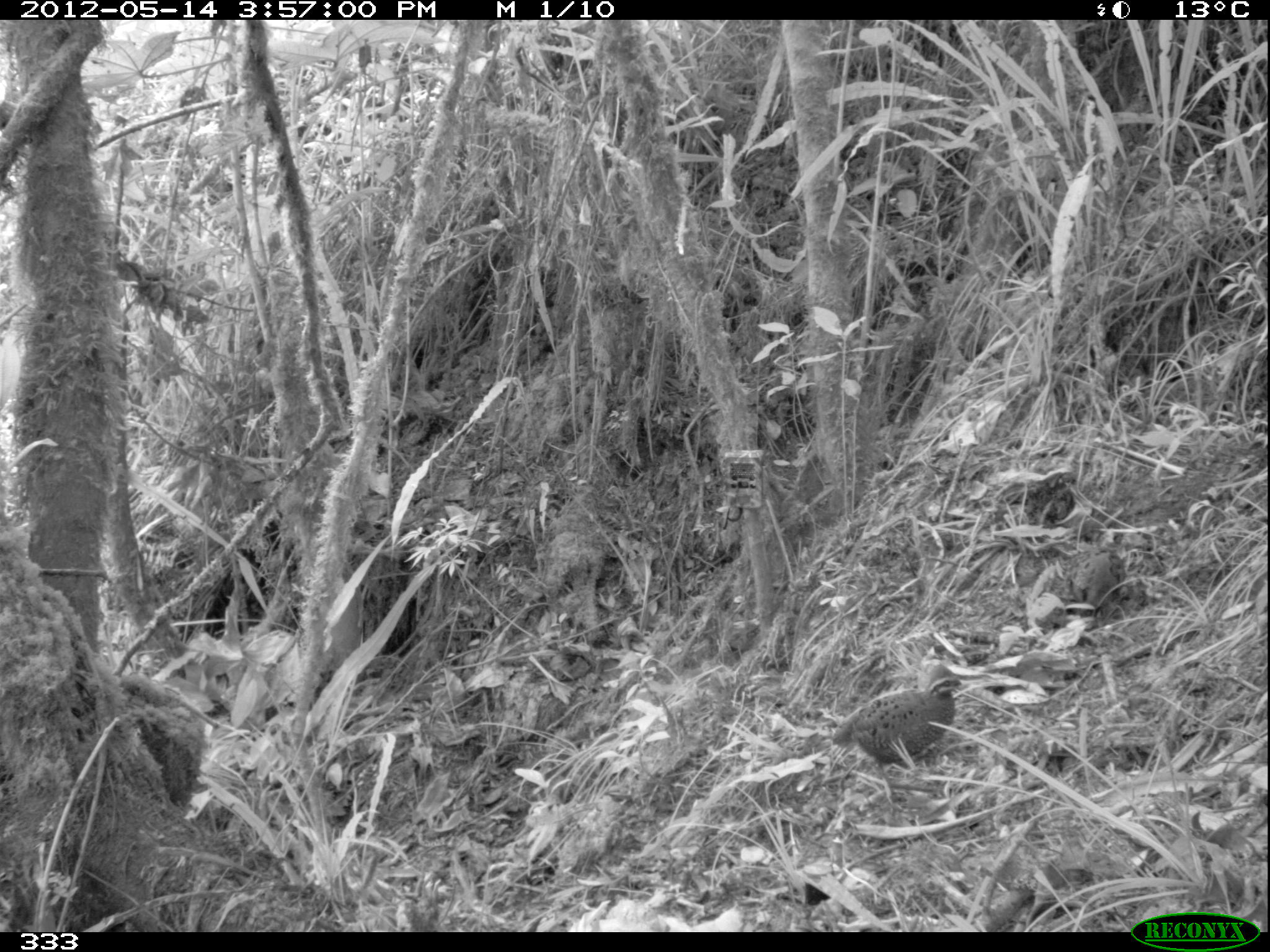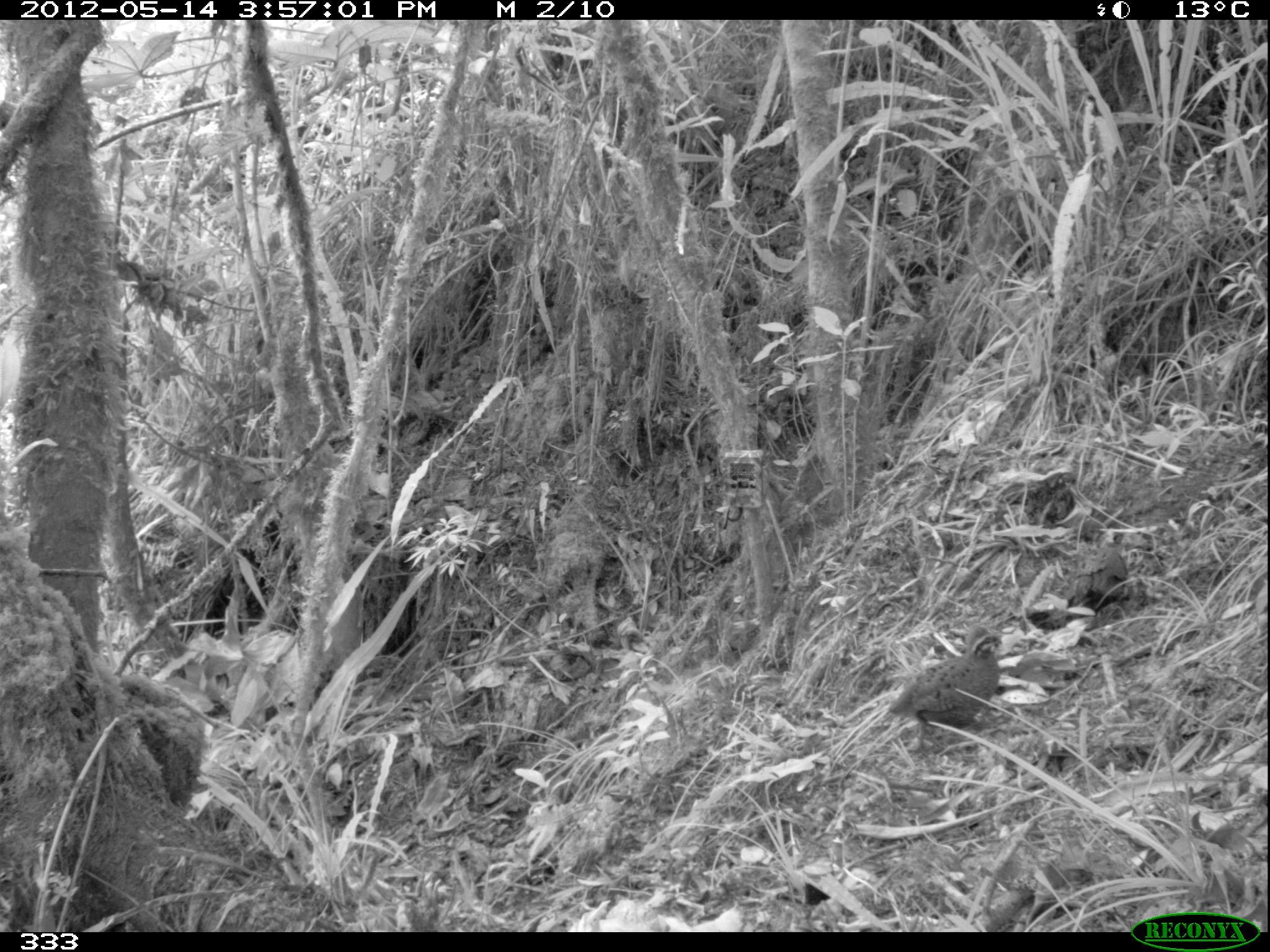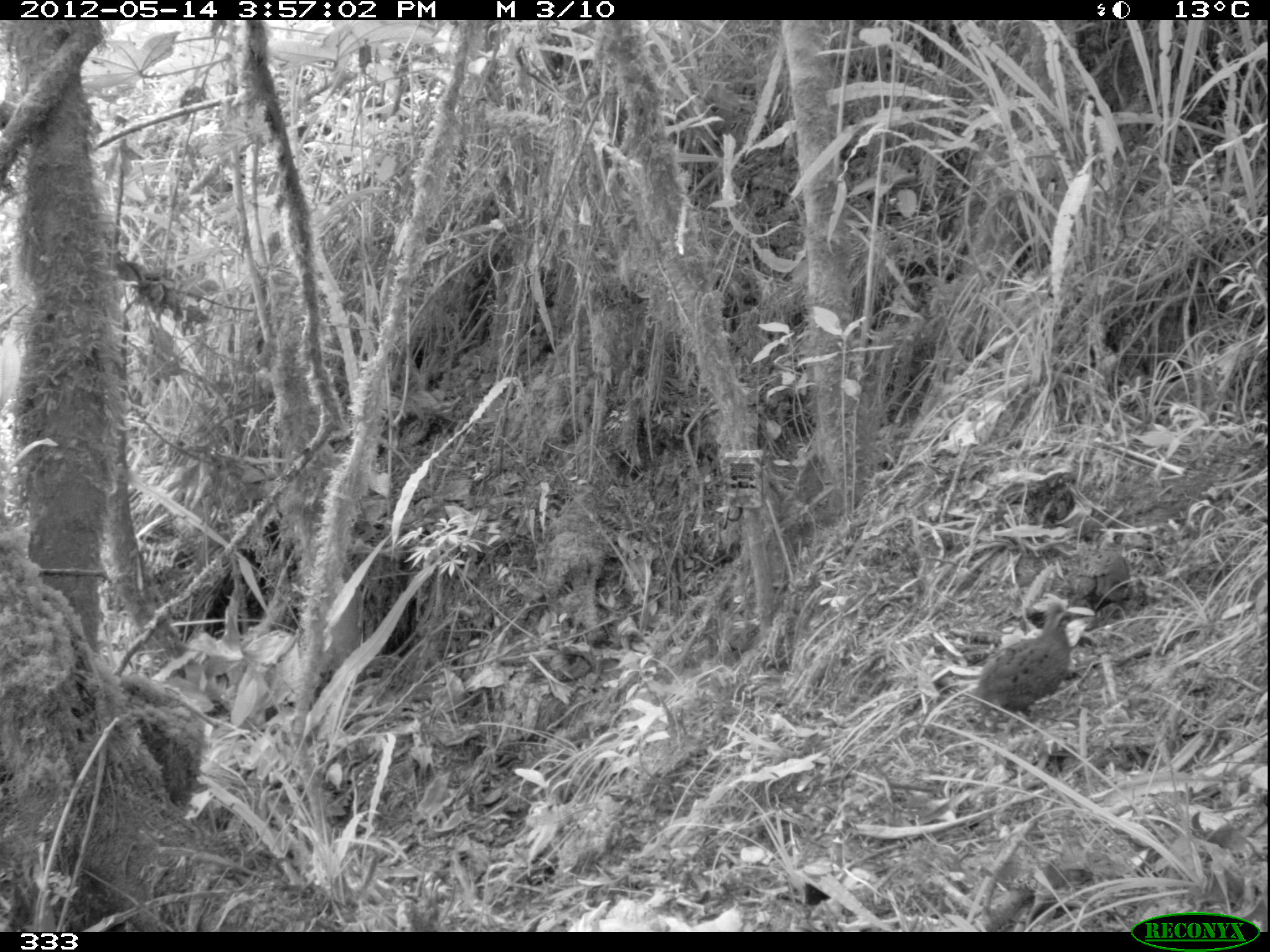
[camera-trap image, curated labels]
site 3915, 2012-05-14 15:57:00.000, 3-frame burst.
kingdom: Animalia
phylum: Chordata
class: Aves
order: Galliformes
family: Odontophoridae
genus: Odontophorus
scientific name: Odontophorus balliviani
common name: stripe-faced wood-quail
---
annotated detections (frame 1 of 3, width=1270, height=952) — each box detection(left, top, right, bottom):
odontophorus balliviani: detection(831, 663, 963, 764); detection(1068, 547, 1126, 608)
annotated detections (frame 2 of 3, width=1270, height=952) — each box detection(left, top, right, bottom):
odontophorus balliviani: detection(887, 625, 1002, 754); detection(1068, 541, 1131, 607)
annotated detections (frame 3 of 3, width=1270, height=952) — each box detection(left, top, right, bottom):
odontophorus balliviani: detection(972, 602, 1096, 714); detection(1072, 548, 1132, 602)